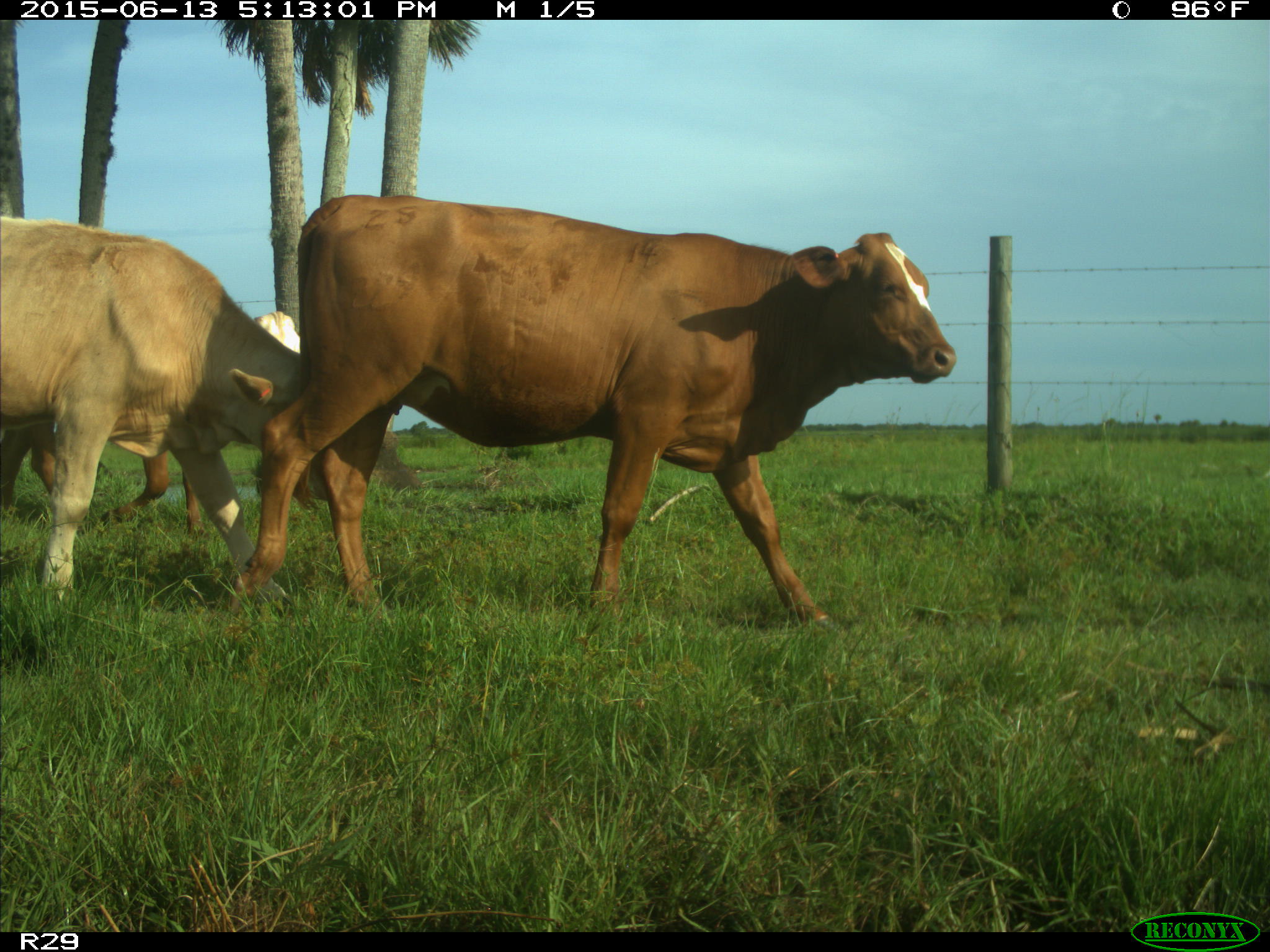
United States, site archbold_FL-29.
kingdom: Animalia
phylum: Chordata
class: Mammalia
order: Artiodactyla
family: Bovidae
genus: Bos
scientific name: Bos taurus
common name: domestic cow